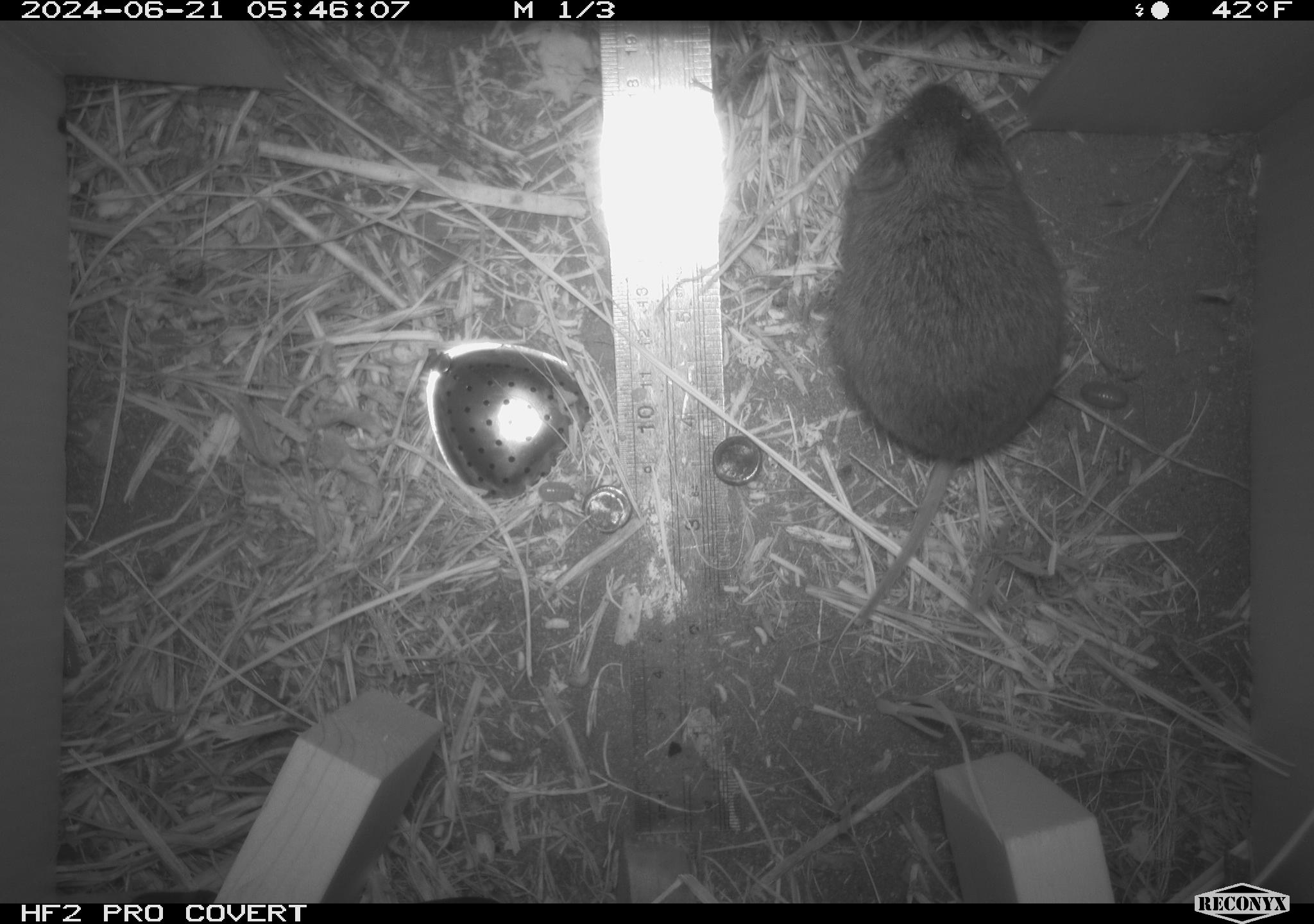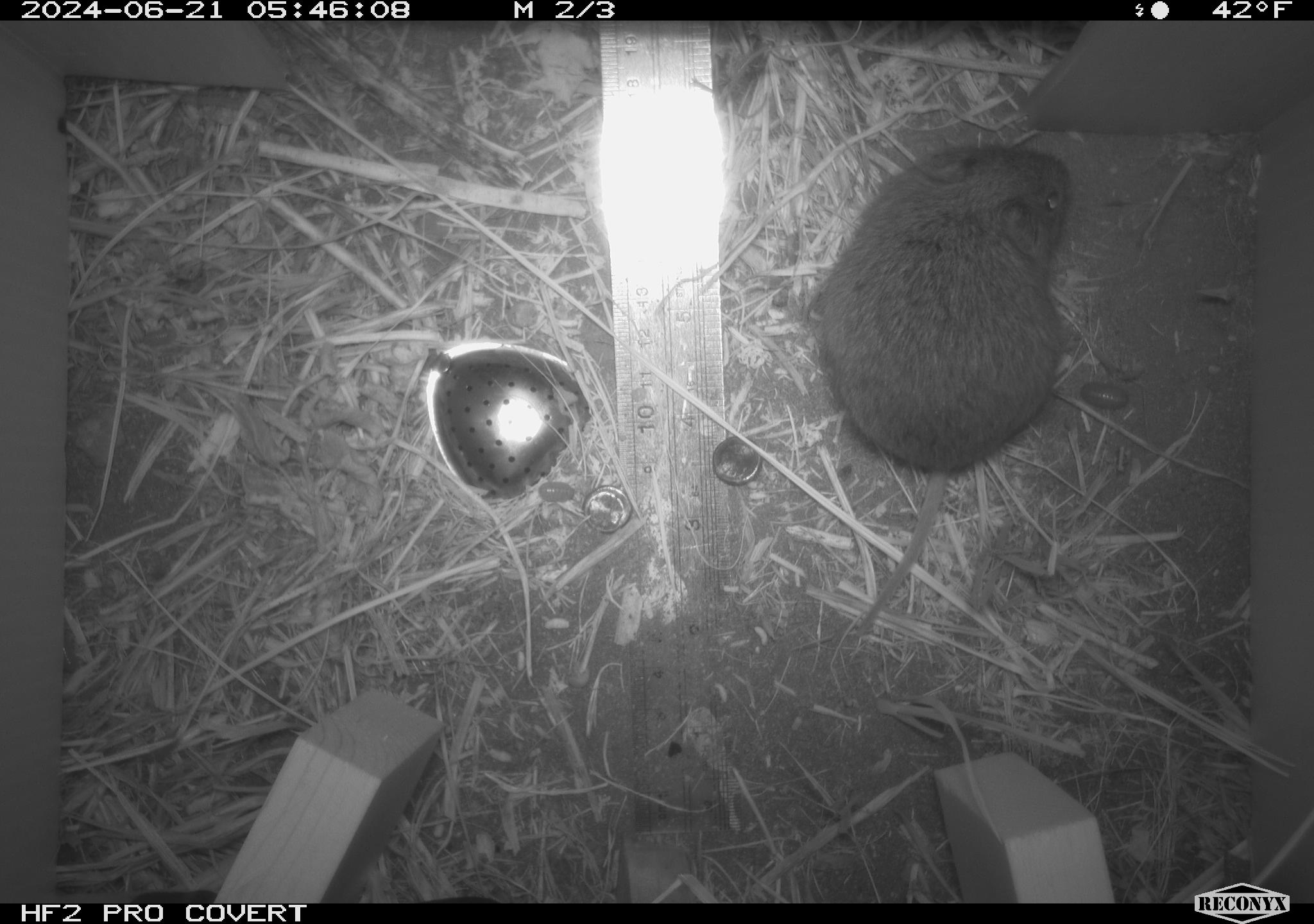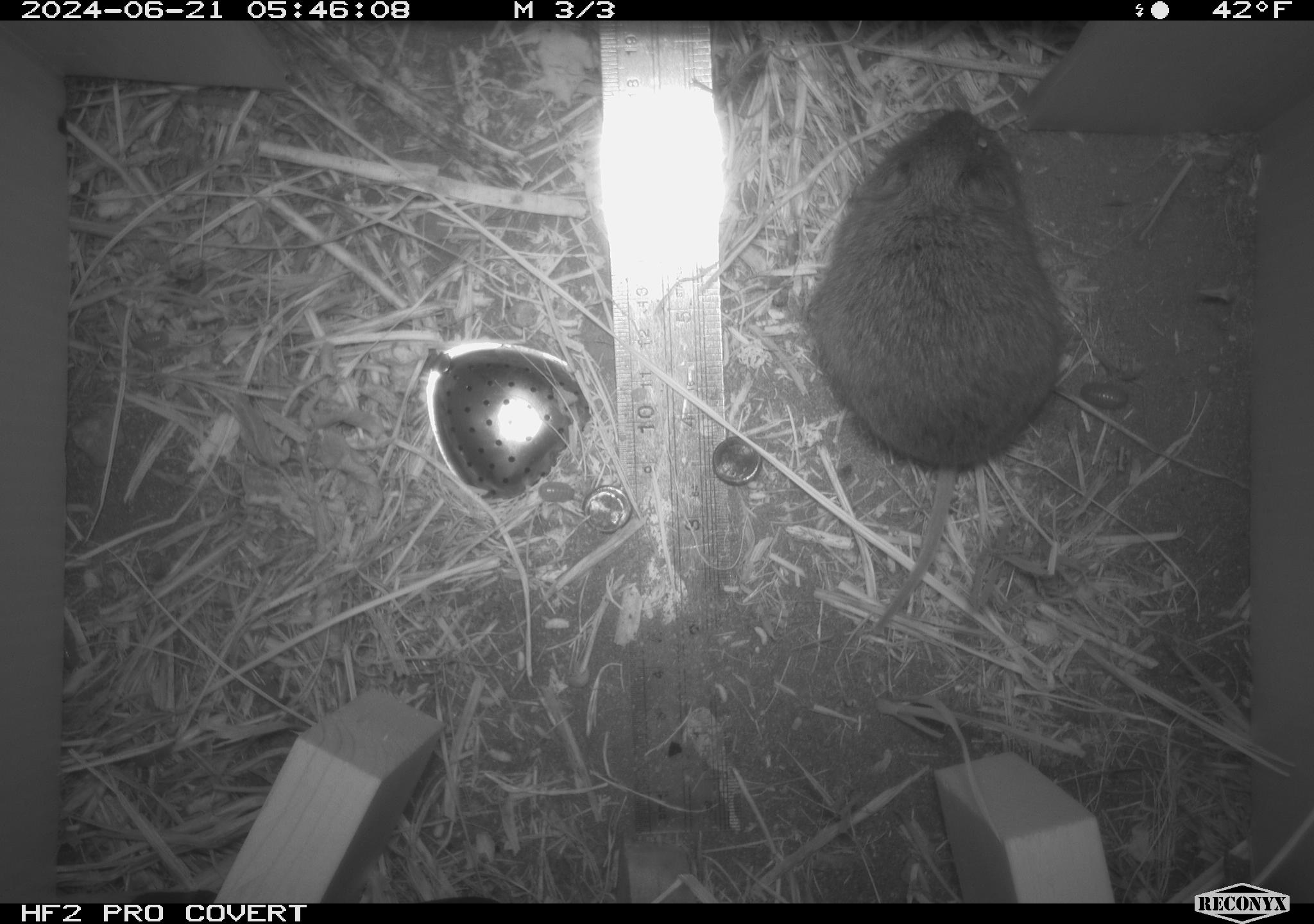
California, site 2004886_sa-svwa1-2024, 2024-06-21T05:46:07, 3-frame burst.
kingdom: Animalia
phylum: Chordata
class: Mammalia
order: Rodentia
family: Cricetidae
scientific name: Arvicolinae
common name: voles, lemmings, and muskrats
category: arvicolinae subfamily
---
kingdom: Animalia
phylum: Arthropoda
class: Malacostraca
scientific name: Malacostraca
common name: amphipods, crabs, isopods, krill, lobsters and shrimps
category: malacostracan